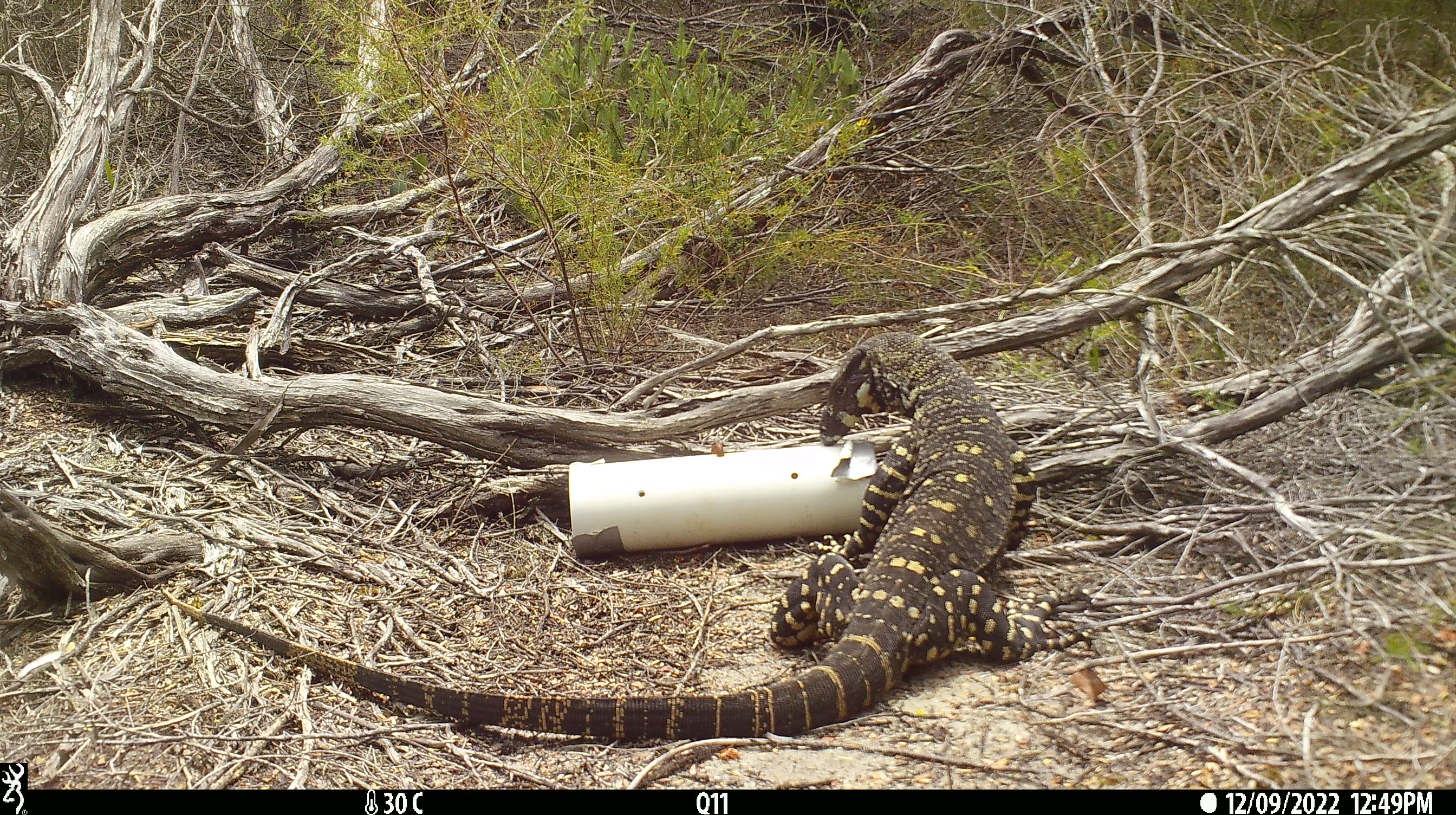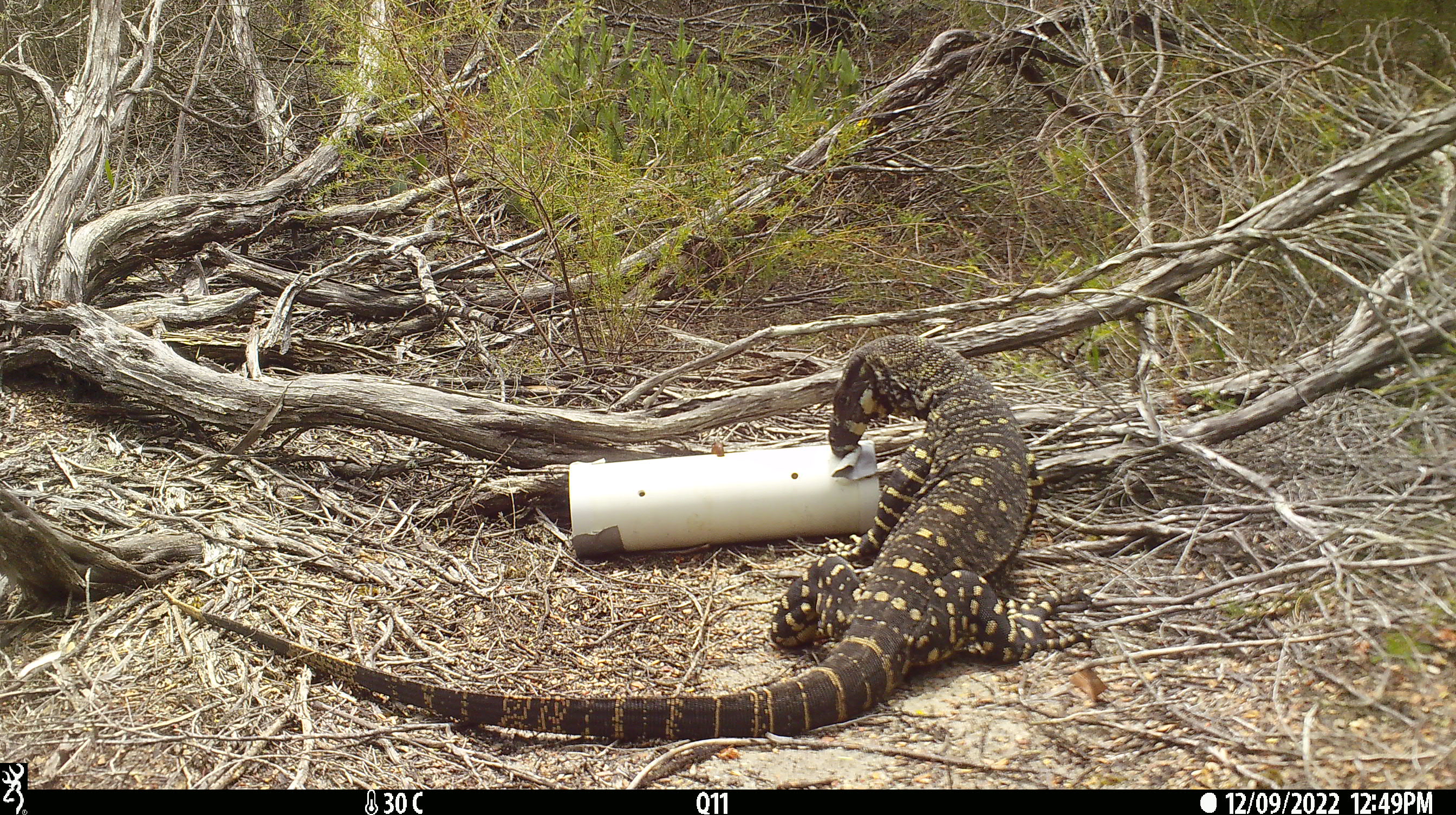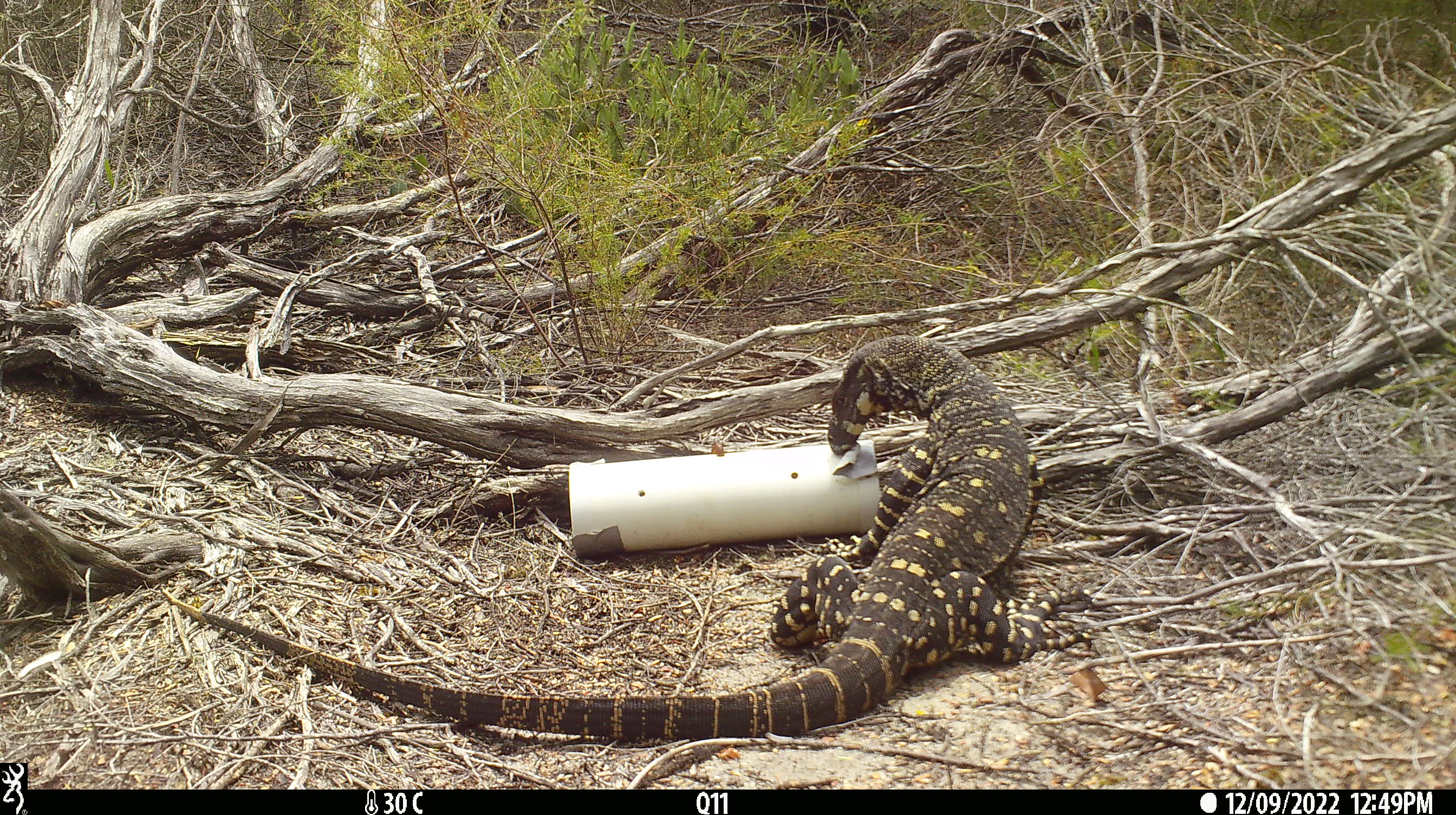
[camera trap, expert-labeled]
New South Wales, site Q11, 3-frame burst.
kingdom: Animalia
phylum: Chordata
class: Reptilia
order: Squamata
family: Varanidae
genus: Varanus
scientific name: Varanus varius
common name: lace monitor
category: goanna